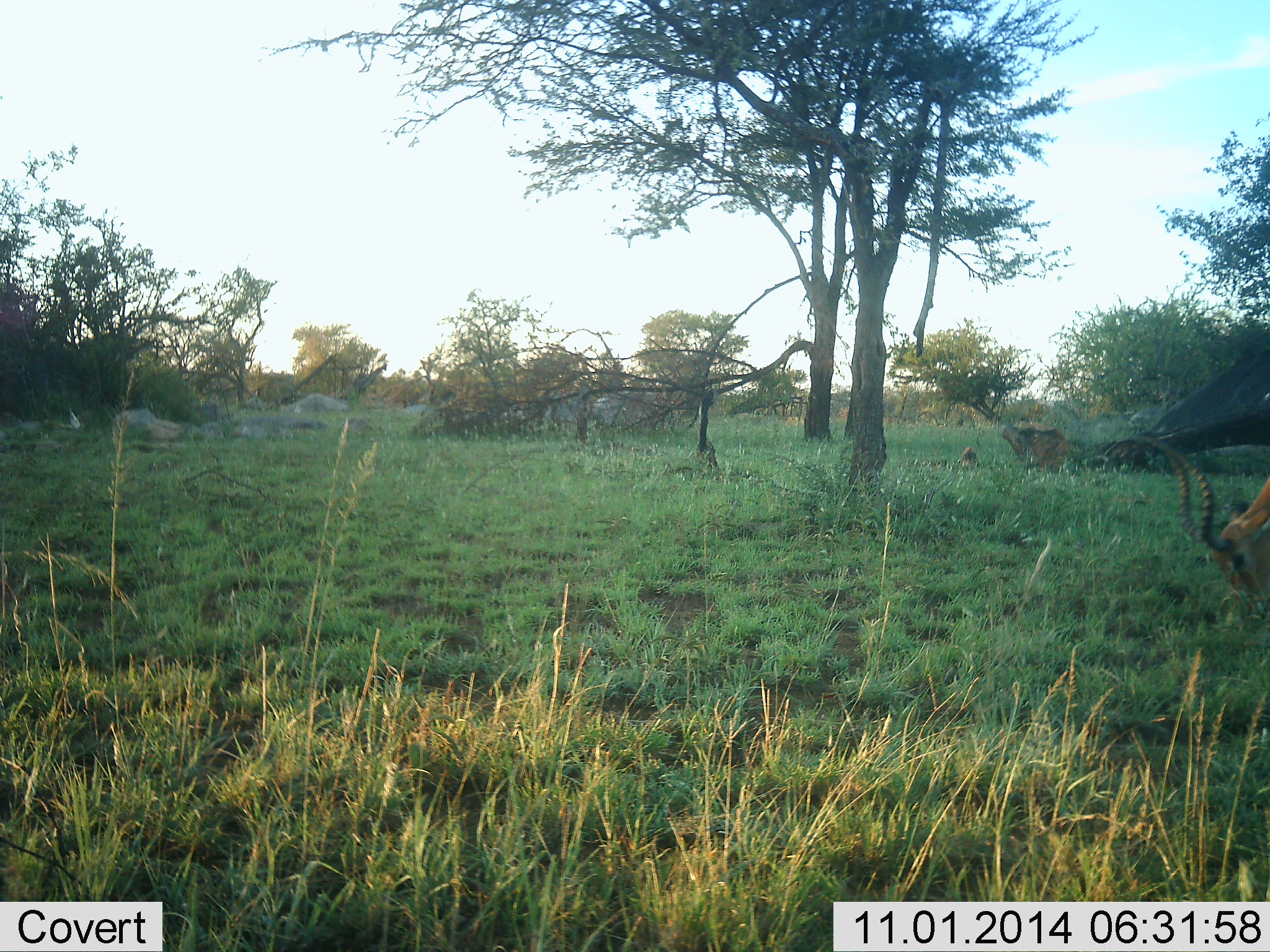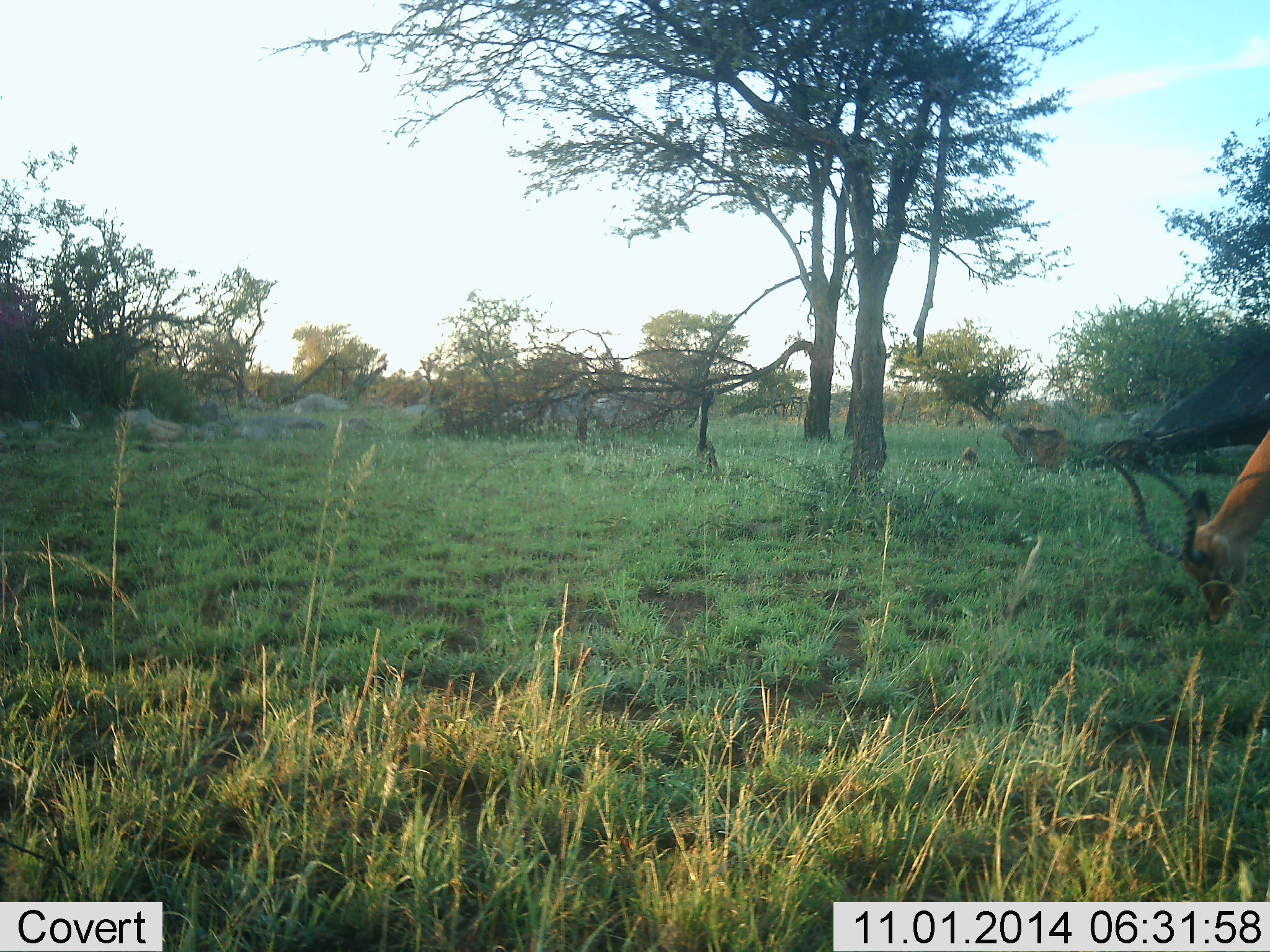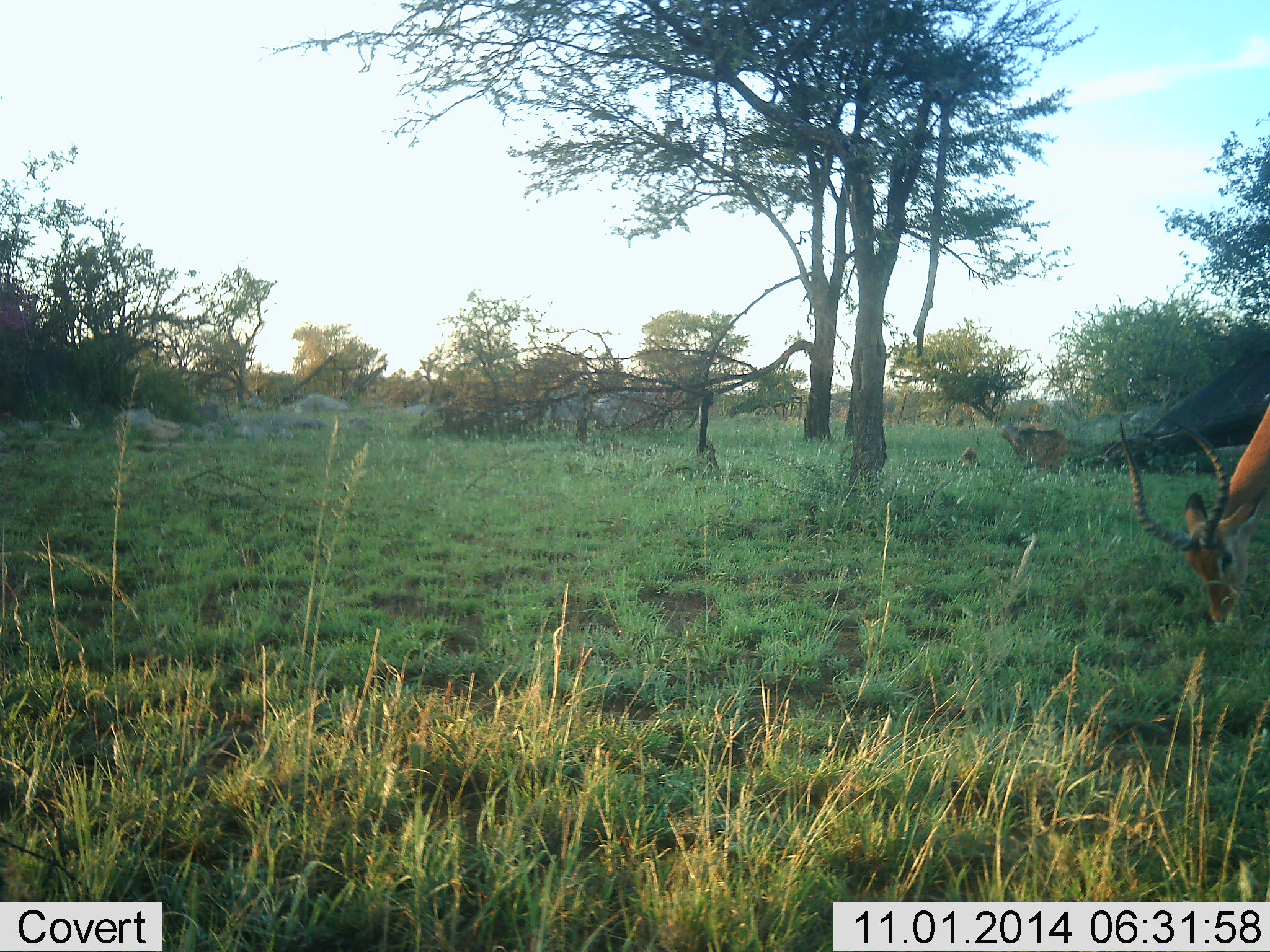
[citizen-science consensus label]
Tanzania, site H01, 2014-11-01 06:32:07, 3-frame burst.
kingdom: Animalia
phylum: Chordata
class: Mammalia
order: Artiodactyla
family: Bovidae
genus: Aepyceros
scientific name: Aepyceros melampus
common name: impala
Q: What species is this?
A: Impala (Aepyceros melampus).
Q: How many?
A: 1.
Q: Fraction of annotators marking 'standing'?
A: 10%.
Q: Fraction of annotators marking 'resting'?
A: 0%.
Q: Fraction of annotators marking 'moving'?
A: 10%.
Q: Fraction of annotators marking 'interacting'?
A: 0%.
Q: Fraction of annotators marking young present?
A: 0%.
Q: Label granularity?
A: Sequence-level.